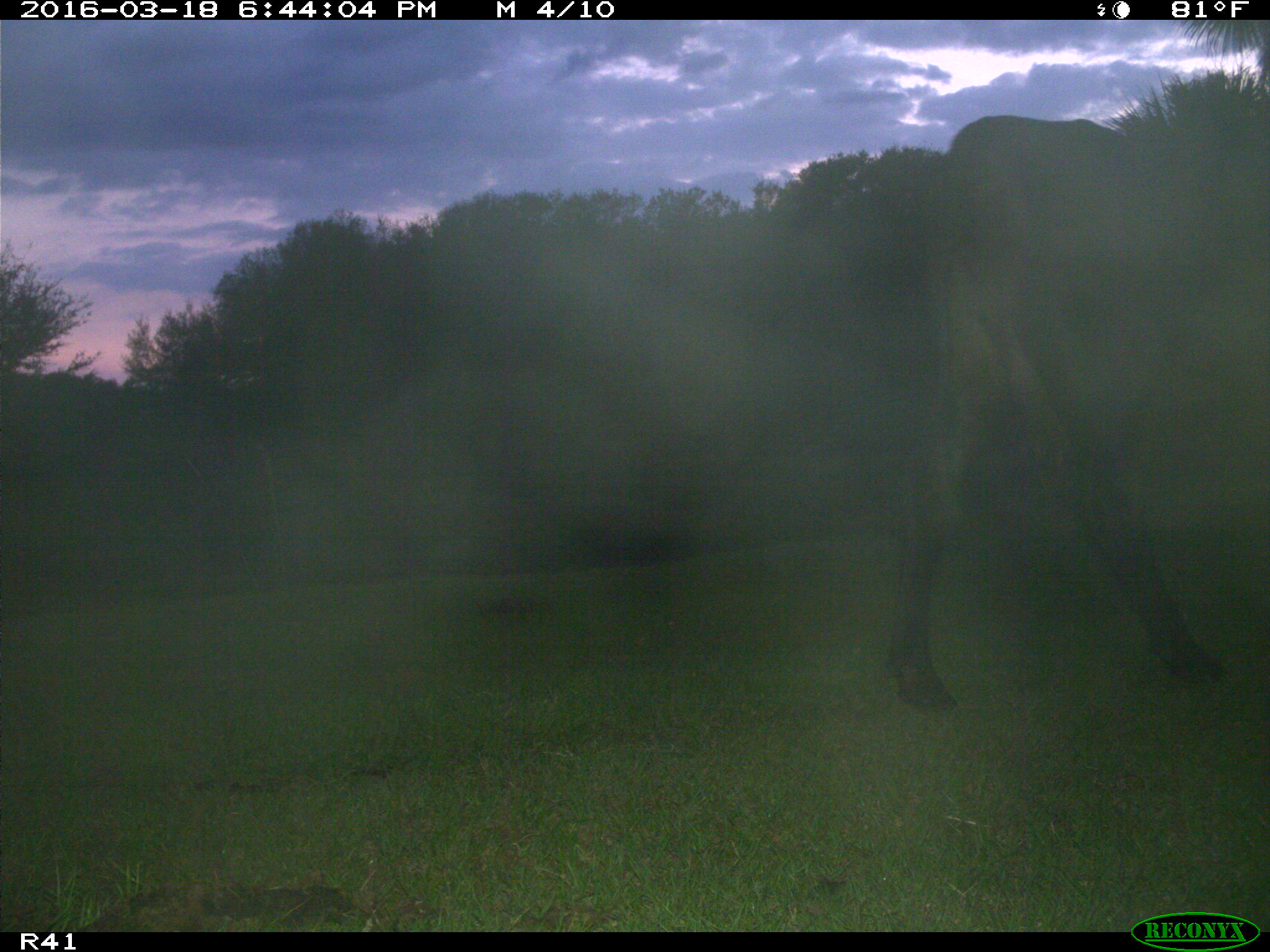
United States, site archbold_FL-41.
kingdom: Animalia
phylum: Chordata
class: Mammalia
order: Artiodactyla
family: Bovidae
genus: Bos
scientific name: Bos taurus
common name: domestic cow